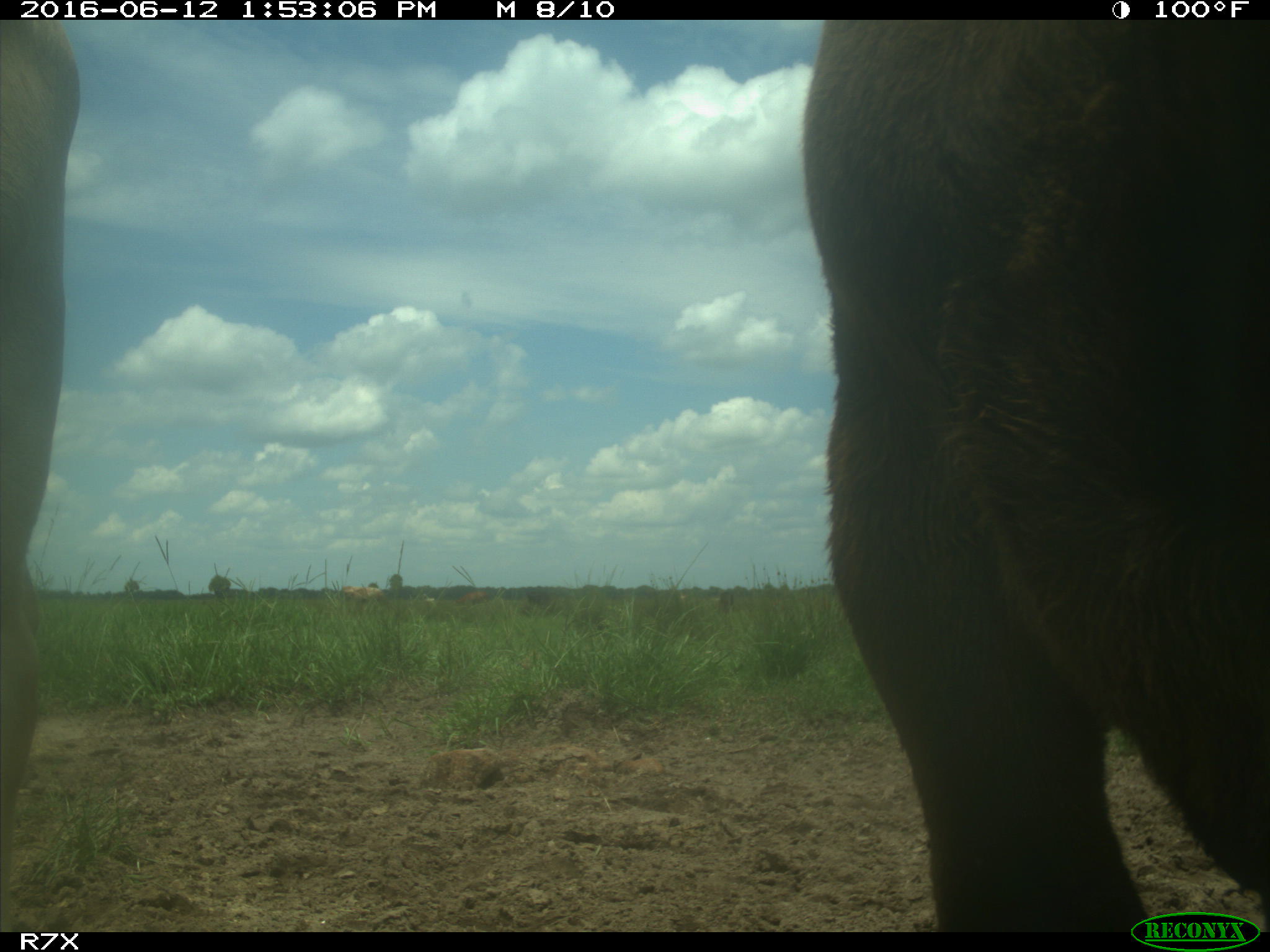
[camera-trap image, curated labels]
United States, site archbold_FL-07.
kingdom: Animalia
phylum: Chordata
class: Mammalia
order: Artiodactyla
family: Bovidae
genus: Bos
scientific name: Bos taurus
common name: domestic cow